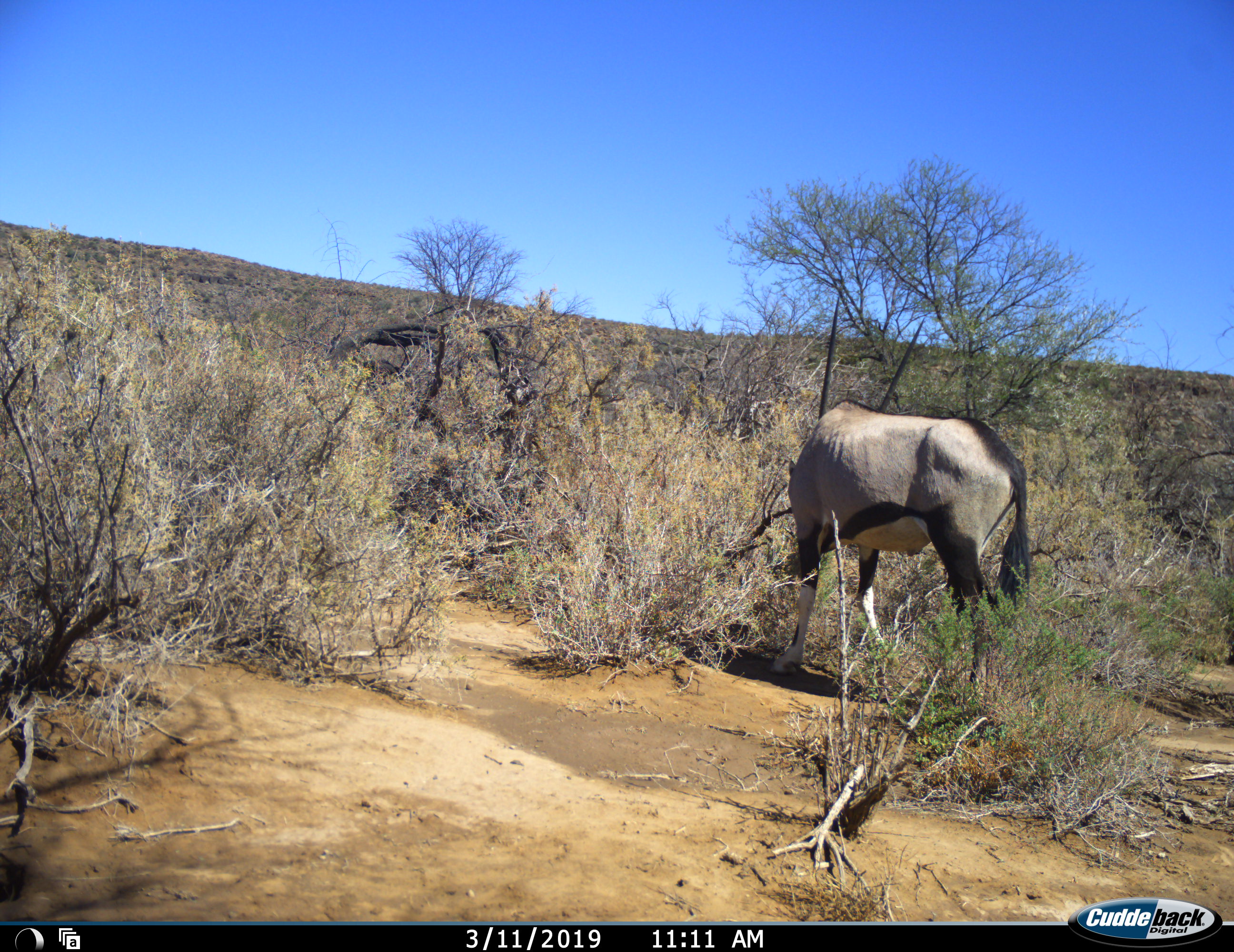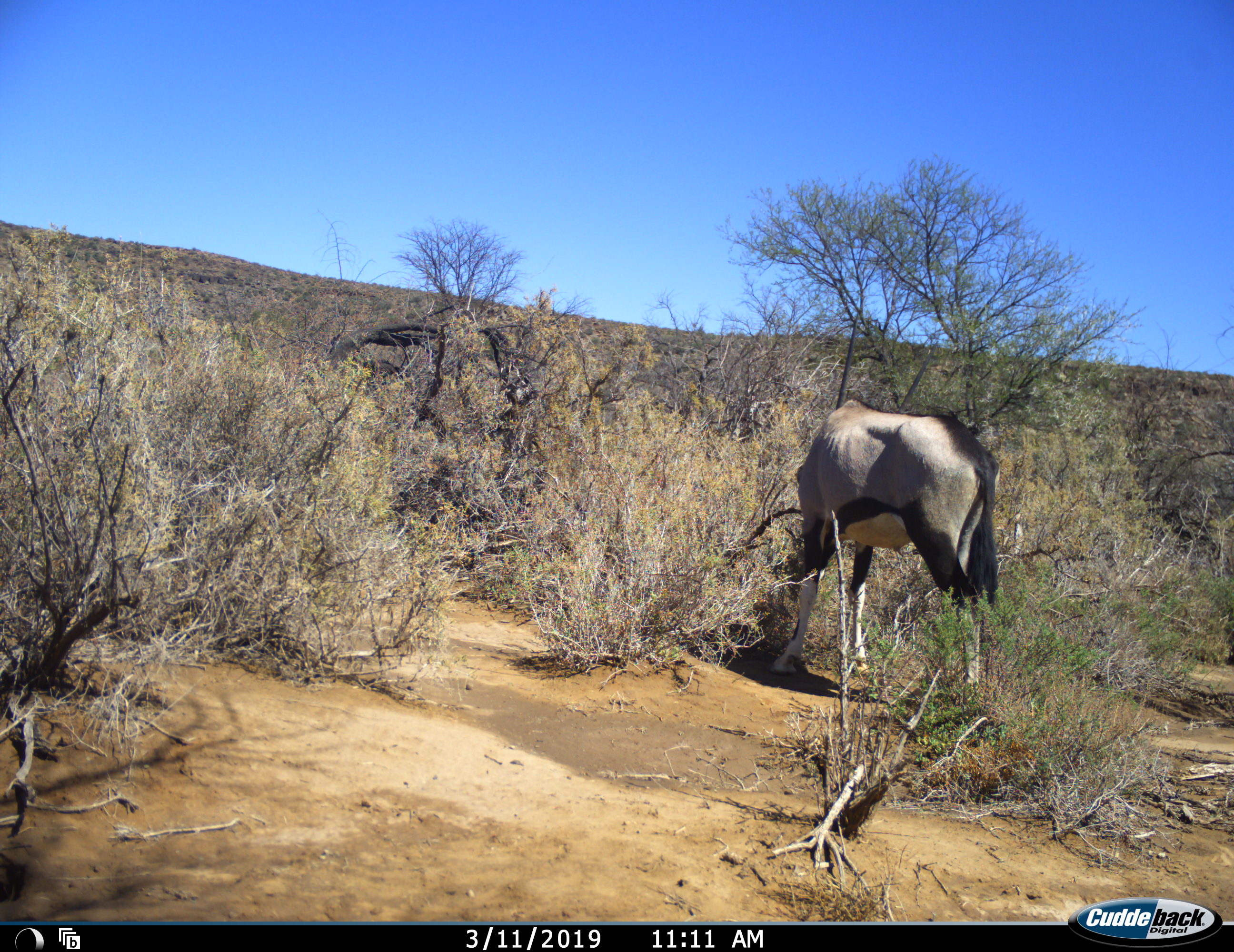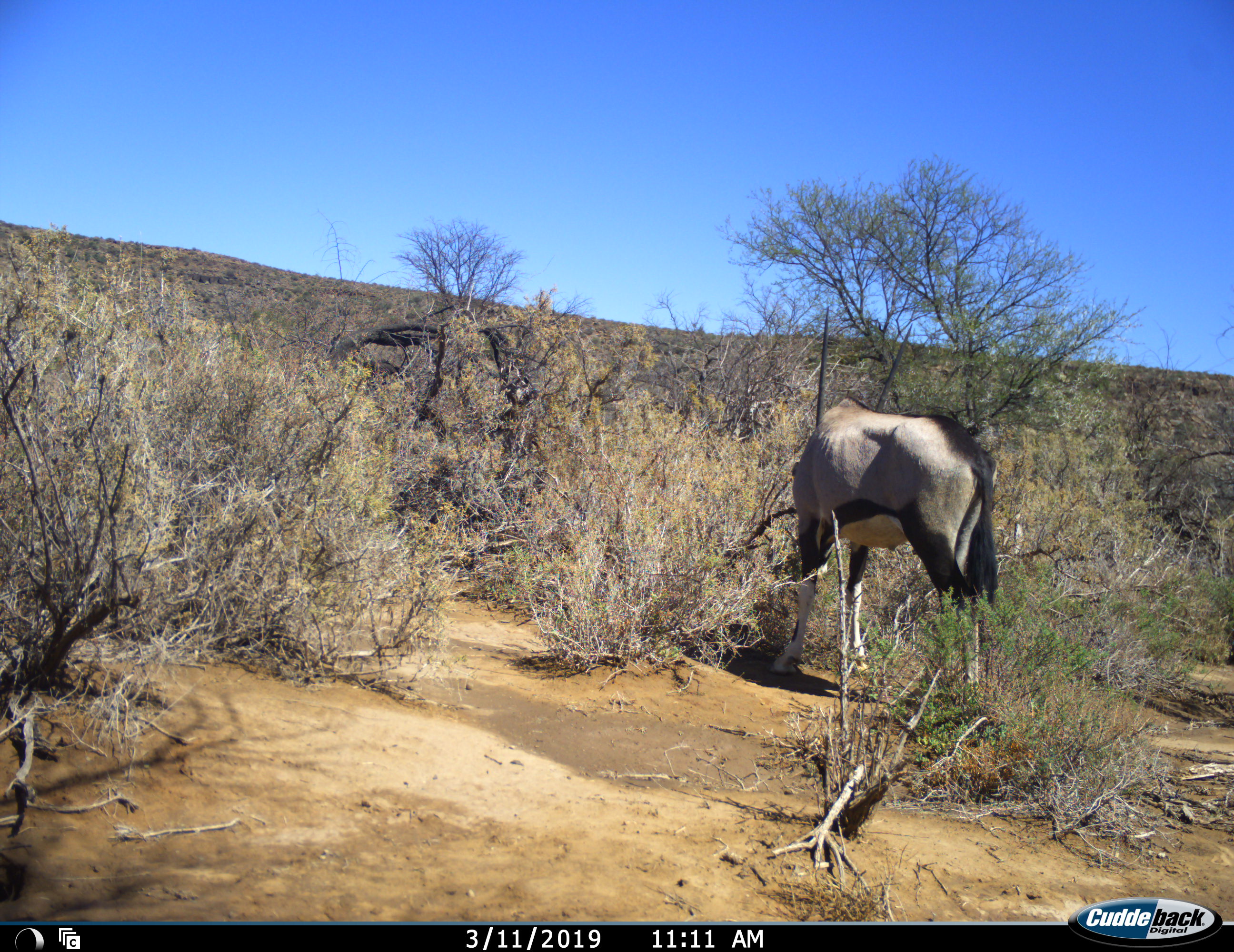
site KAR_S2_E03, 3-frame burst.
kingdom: Animalia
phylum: Chordata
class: Mammalia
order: Artiodactyla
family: Bovidae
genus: Oryx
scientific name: Oryx gazella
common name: gemsbok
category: oryx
Oryx (gemsbok) (Oryx gazella), count 1. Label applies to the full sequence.